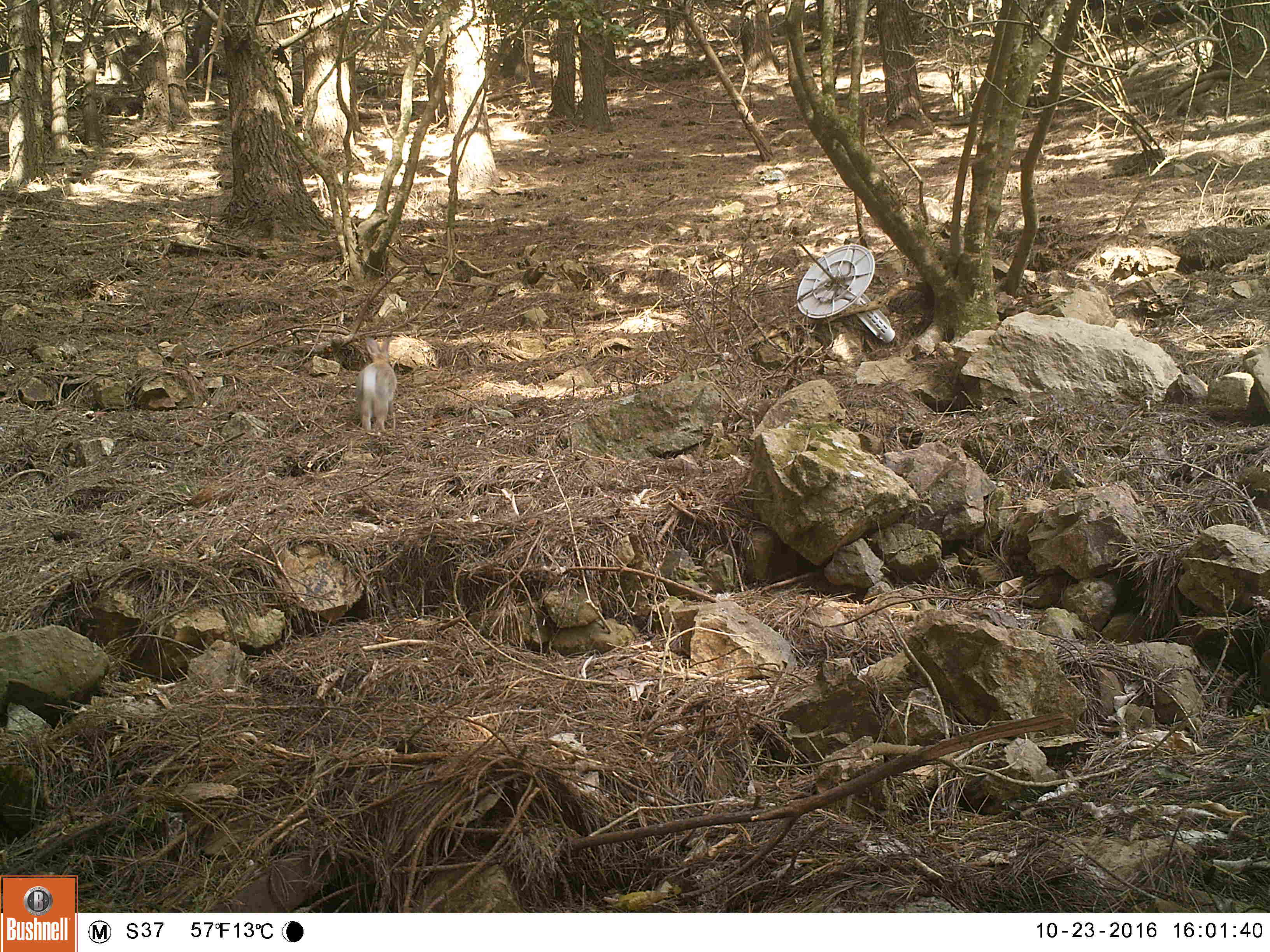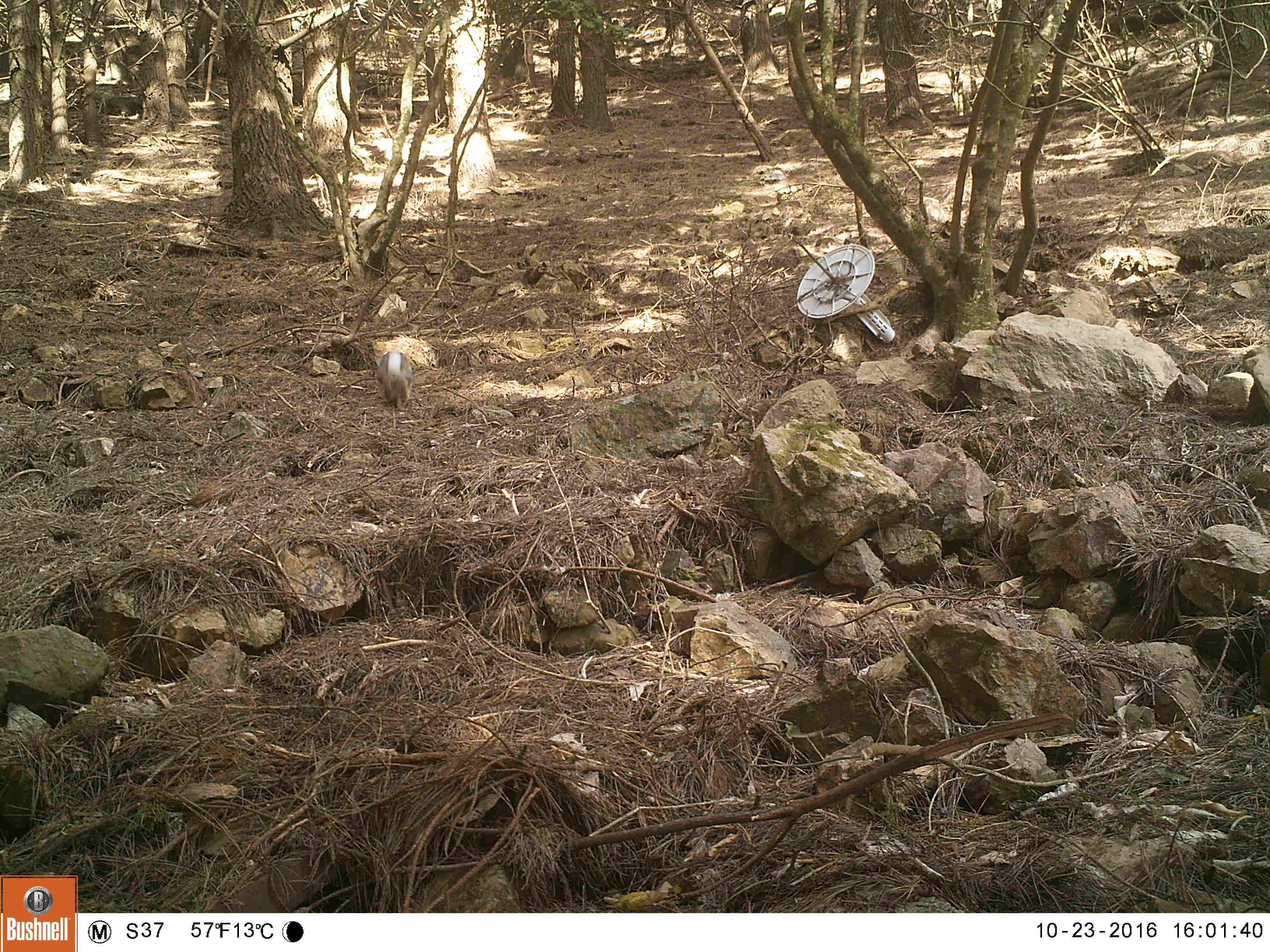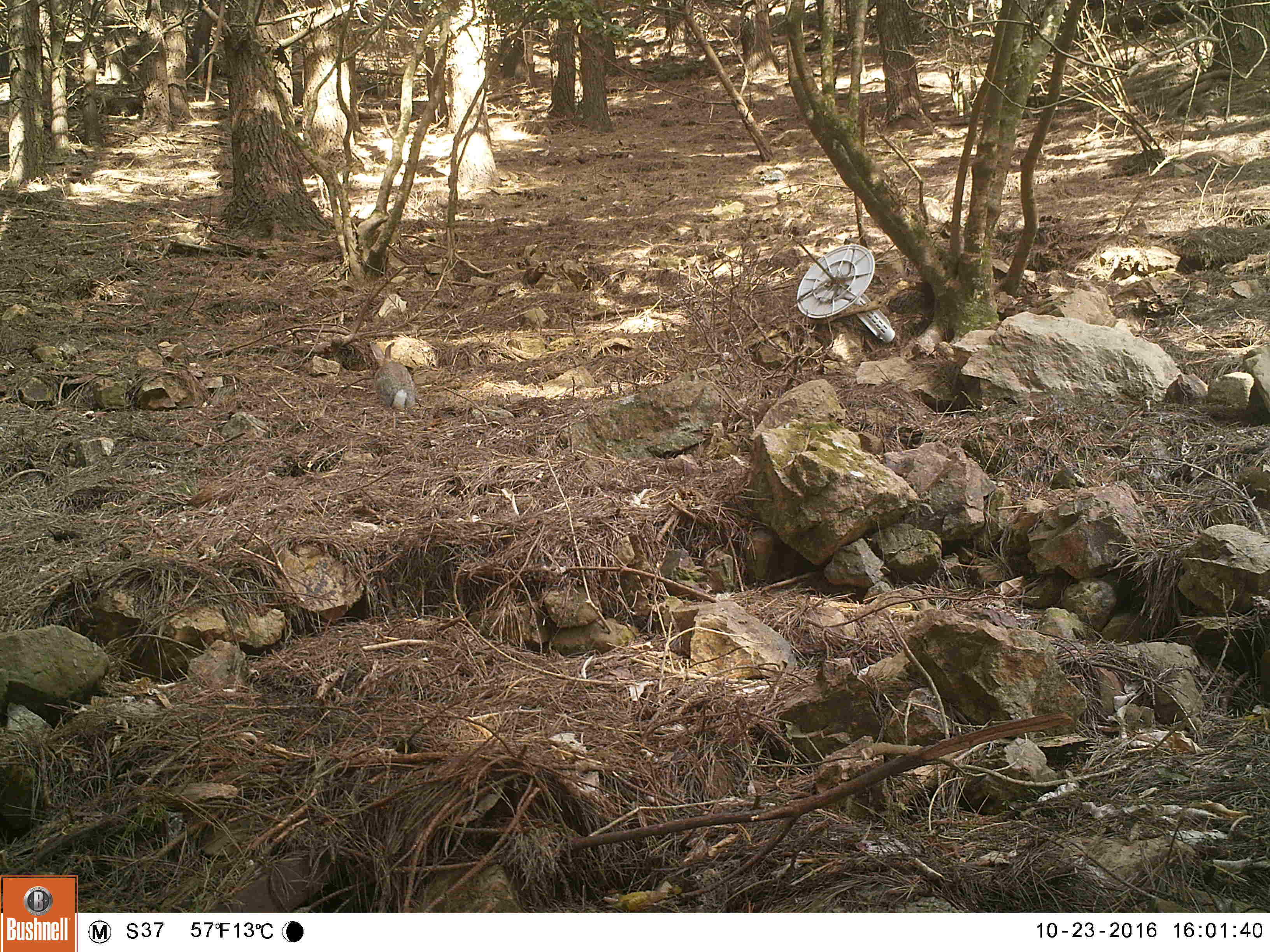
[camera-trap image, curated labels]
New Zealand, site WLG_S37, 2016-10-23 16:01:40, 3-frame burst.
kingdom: Animalia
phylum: Chordata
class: Mammalia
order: Lagomorpha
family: Leporidae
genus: Oryctolagus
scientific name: Oryctolagus cuniculus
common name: european rabbit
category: rabbit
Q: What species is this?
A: Rabbit (european rabbit) (Oryctolagus cuniculus).